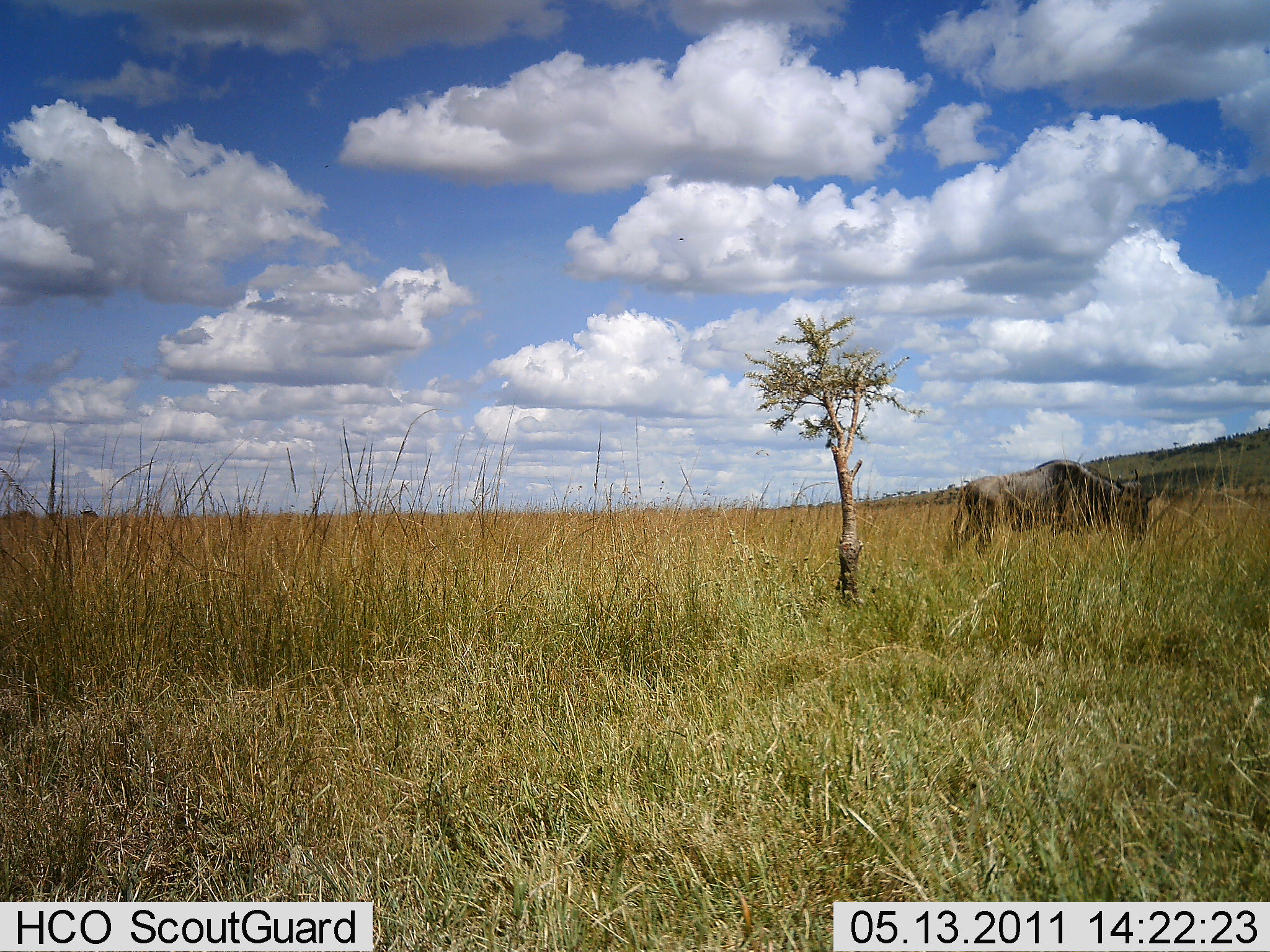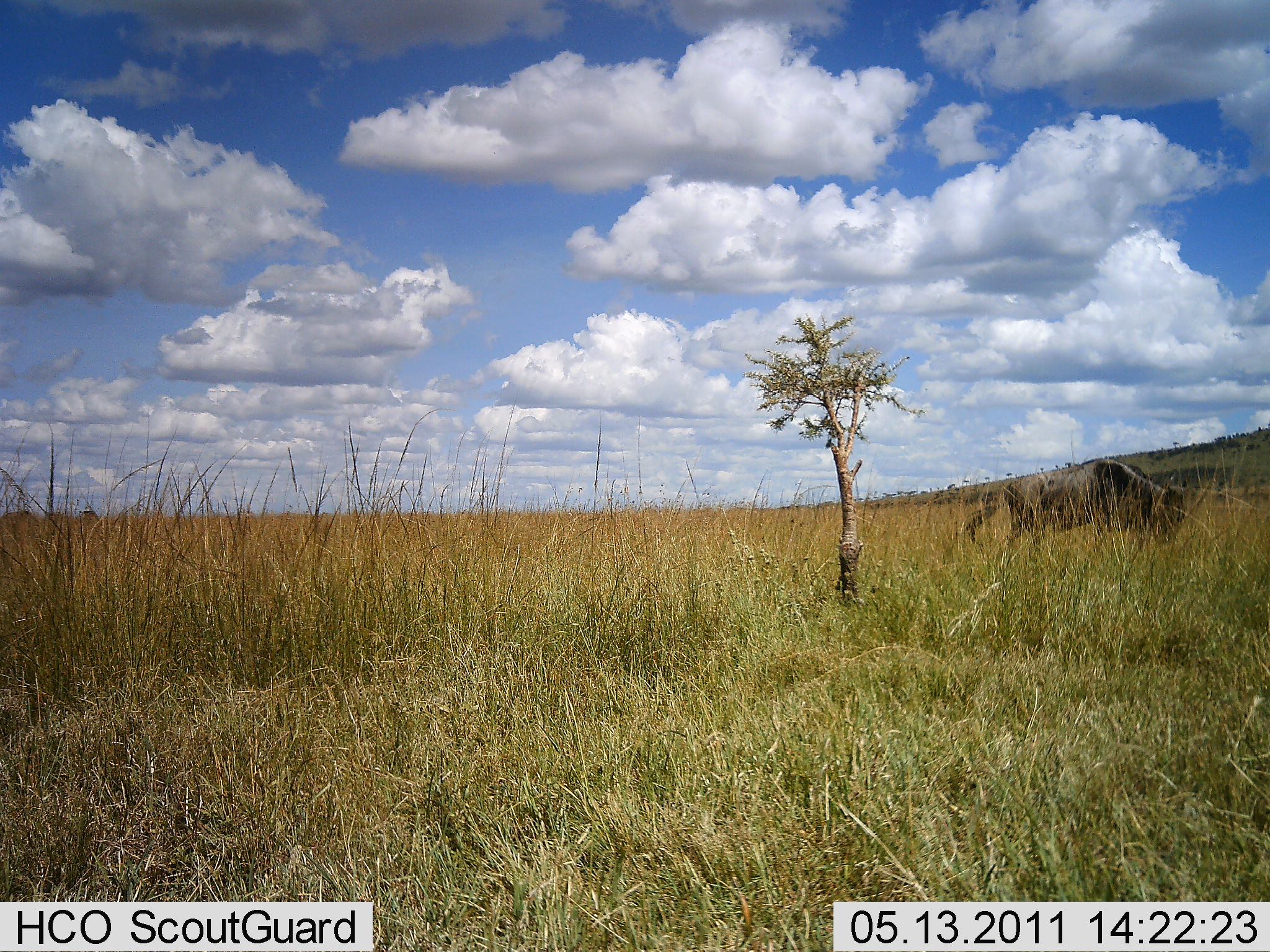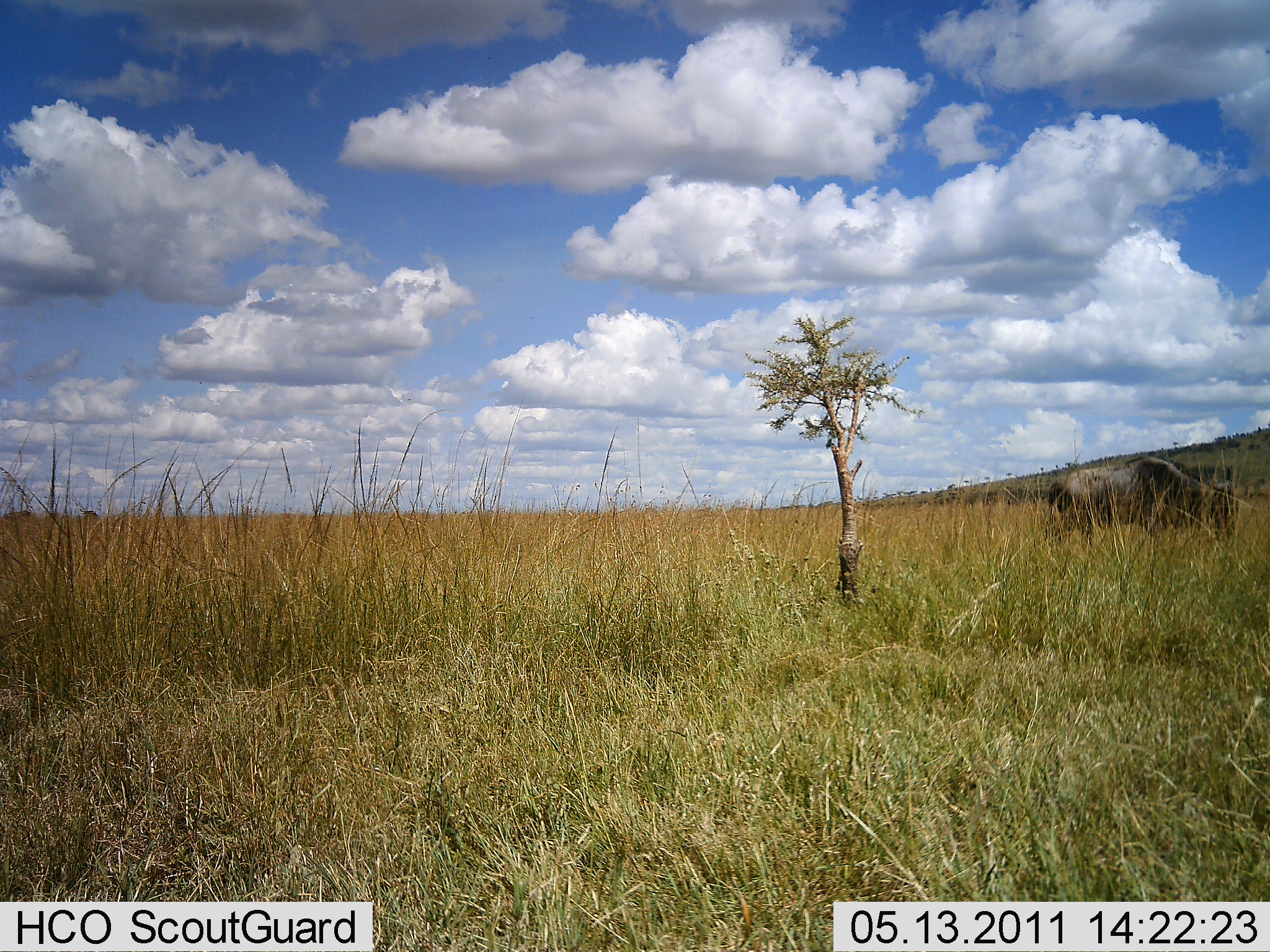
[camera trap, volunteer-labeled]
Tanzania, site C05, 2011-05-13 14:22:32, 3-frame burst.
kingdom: Animalia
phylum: Chordata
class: Mammalia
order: Artiodactyla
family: Bovidae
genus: Connochaetes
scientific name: Connochaetes taurinus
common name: blue wildebeest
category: wildebeest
Wildebeest (blue wildebeest) (Connochaetes taurinus), count 1. Behavior (volunteer vote fractions): standing 7%, resting 0%, moving 86%, interacting 0%. Young present (vote fraction): 0%. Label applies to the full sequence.